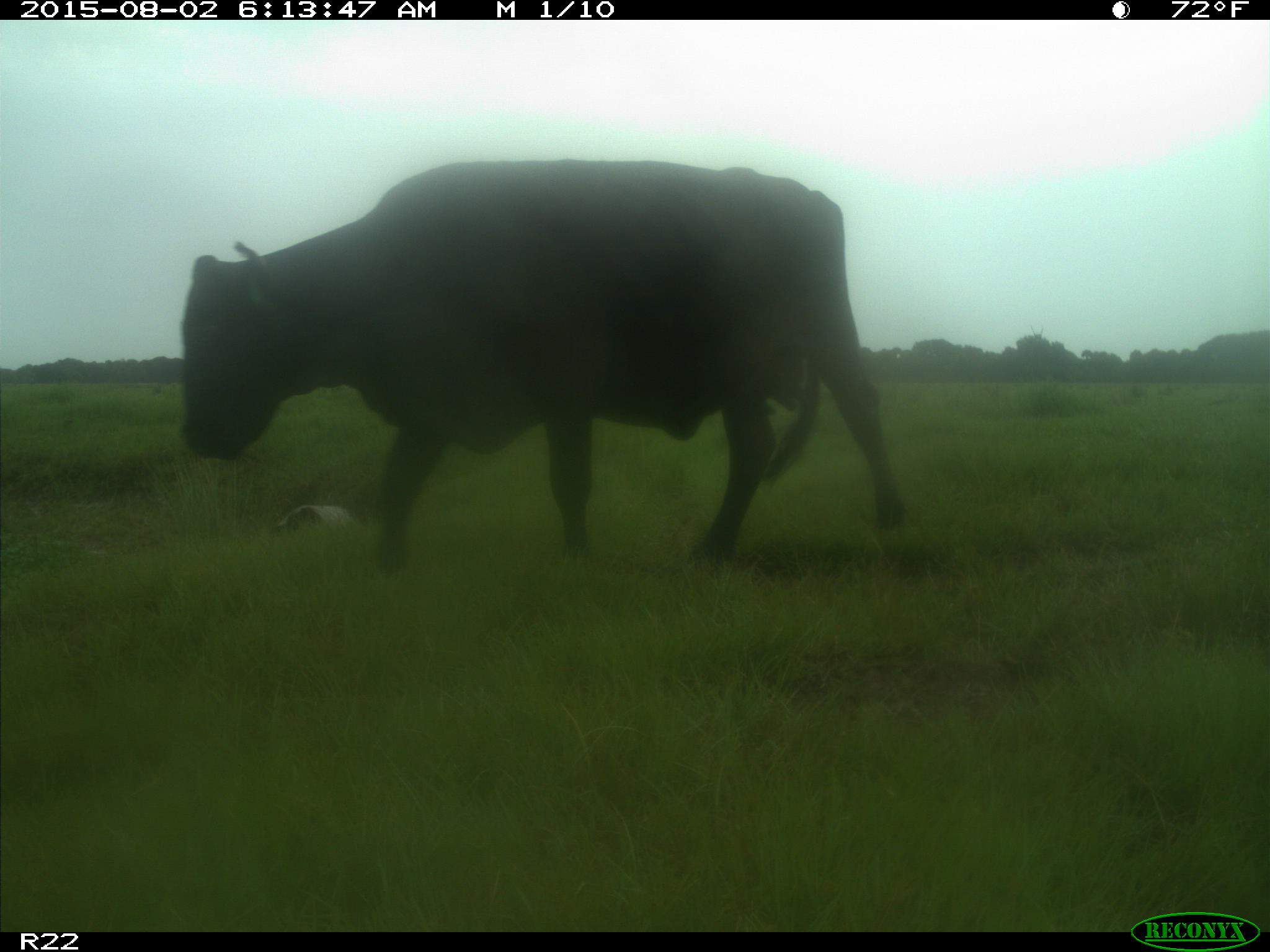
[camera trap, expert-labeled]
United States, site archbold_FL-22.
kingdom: Animalia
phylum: Chordata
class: Mammalia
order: Artiodactyla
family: Bovidae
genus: Bos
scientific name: Bos taurus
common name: domestic cow